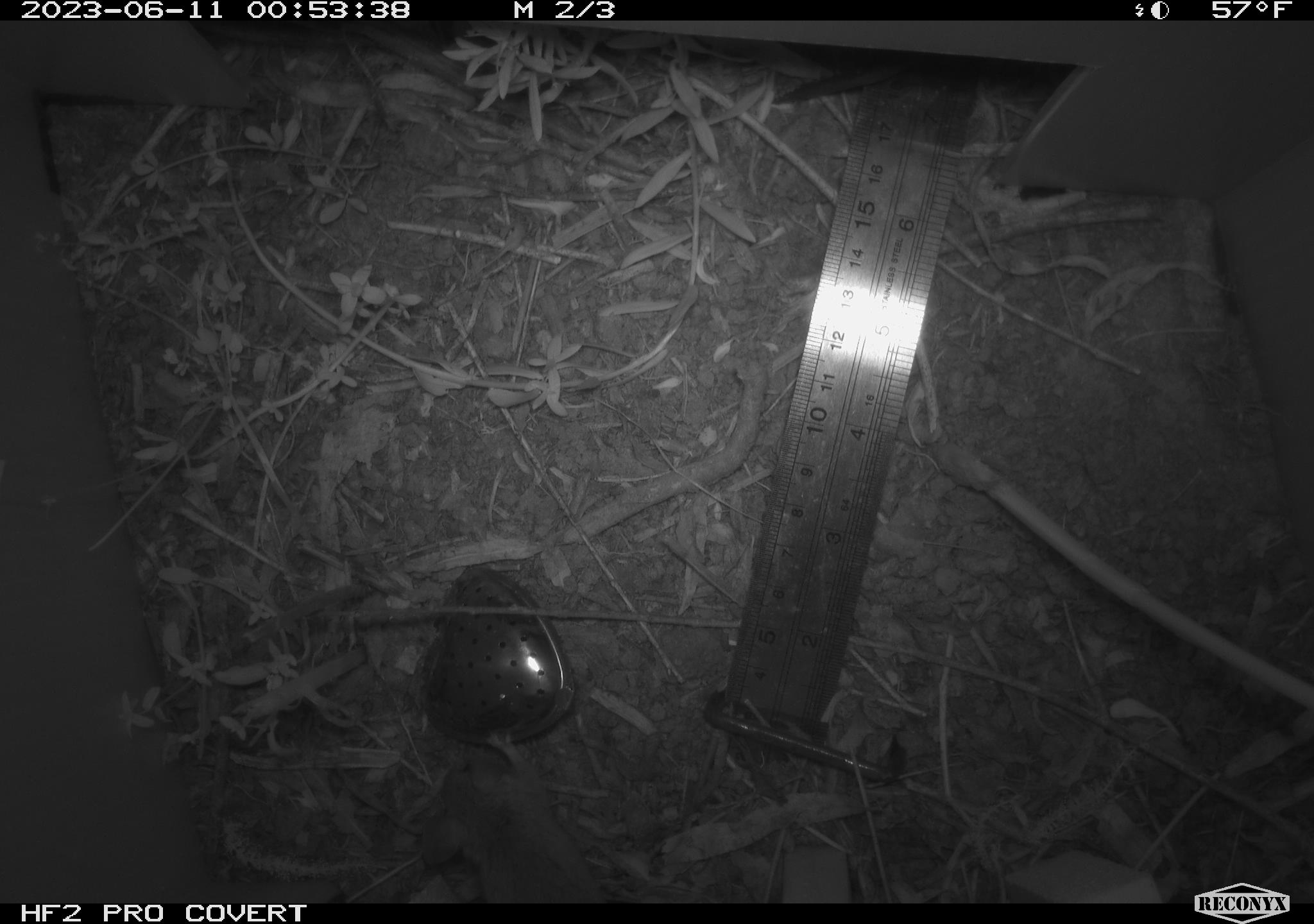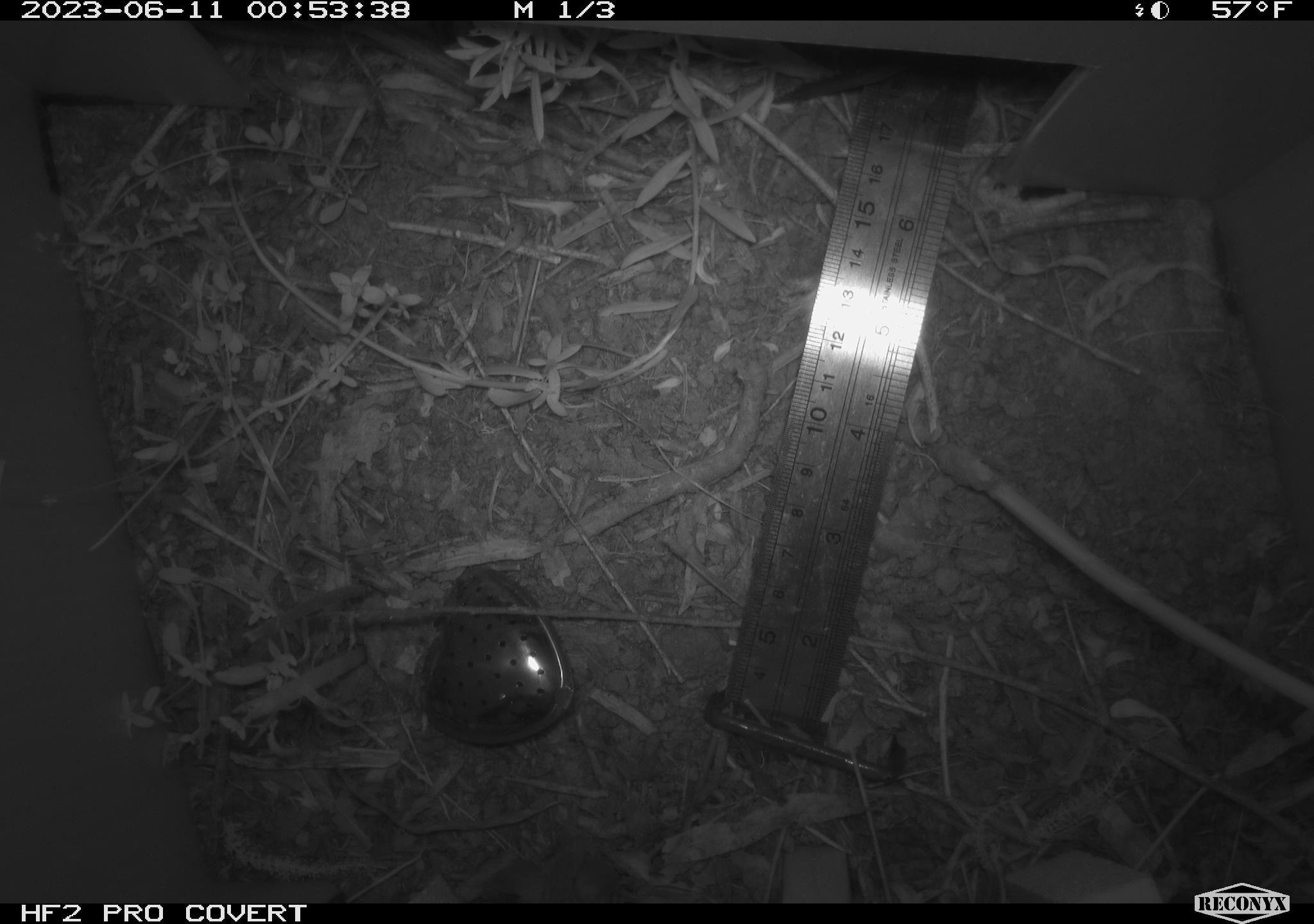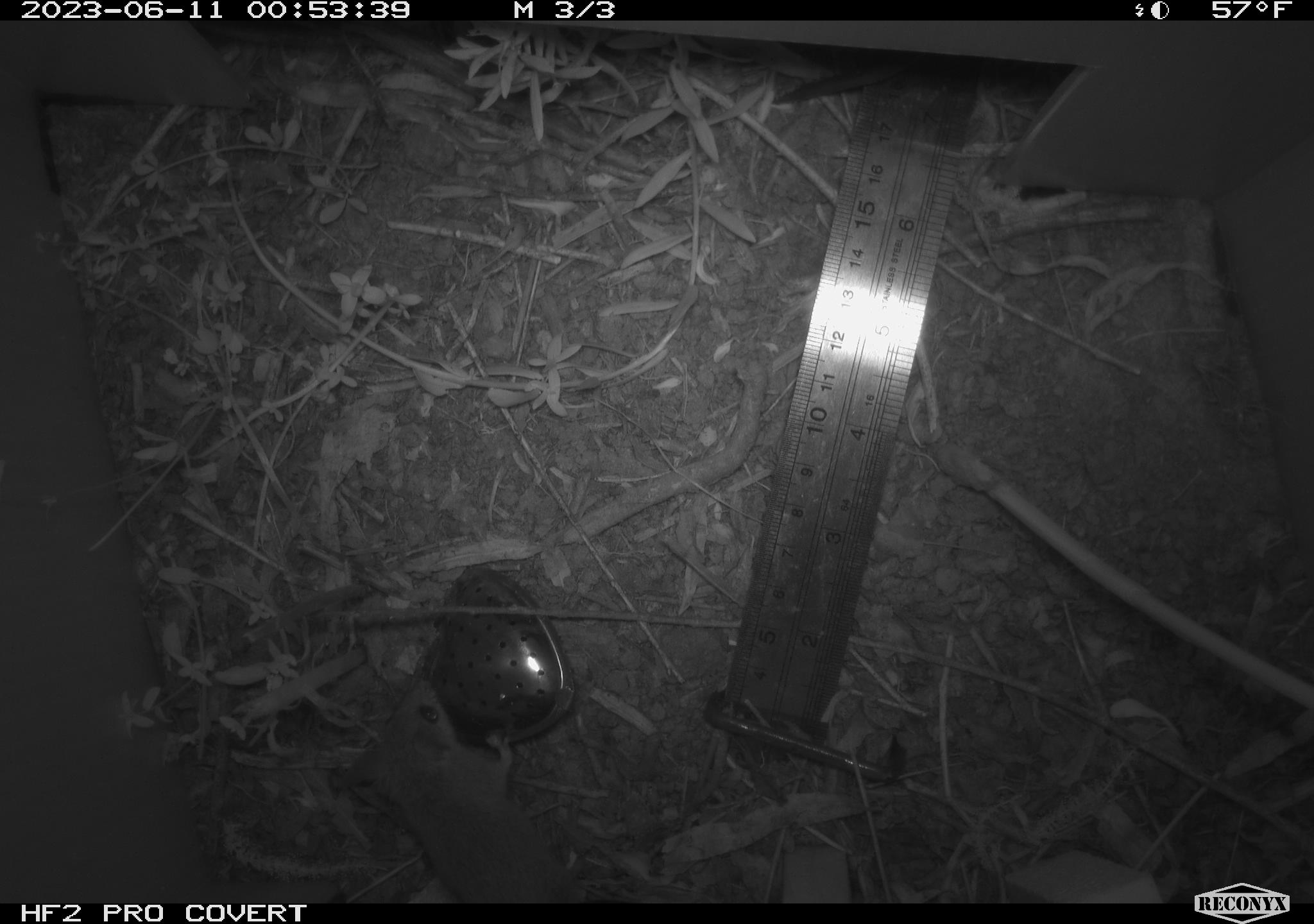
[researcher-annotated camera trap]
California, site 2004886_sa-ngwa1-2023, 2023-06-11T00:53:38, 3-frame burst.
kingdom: Animalia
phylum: Chordata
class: Mammalia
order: Rodentia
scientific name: Rodentia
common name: mouse species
Mouse species (Rodentia).